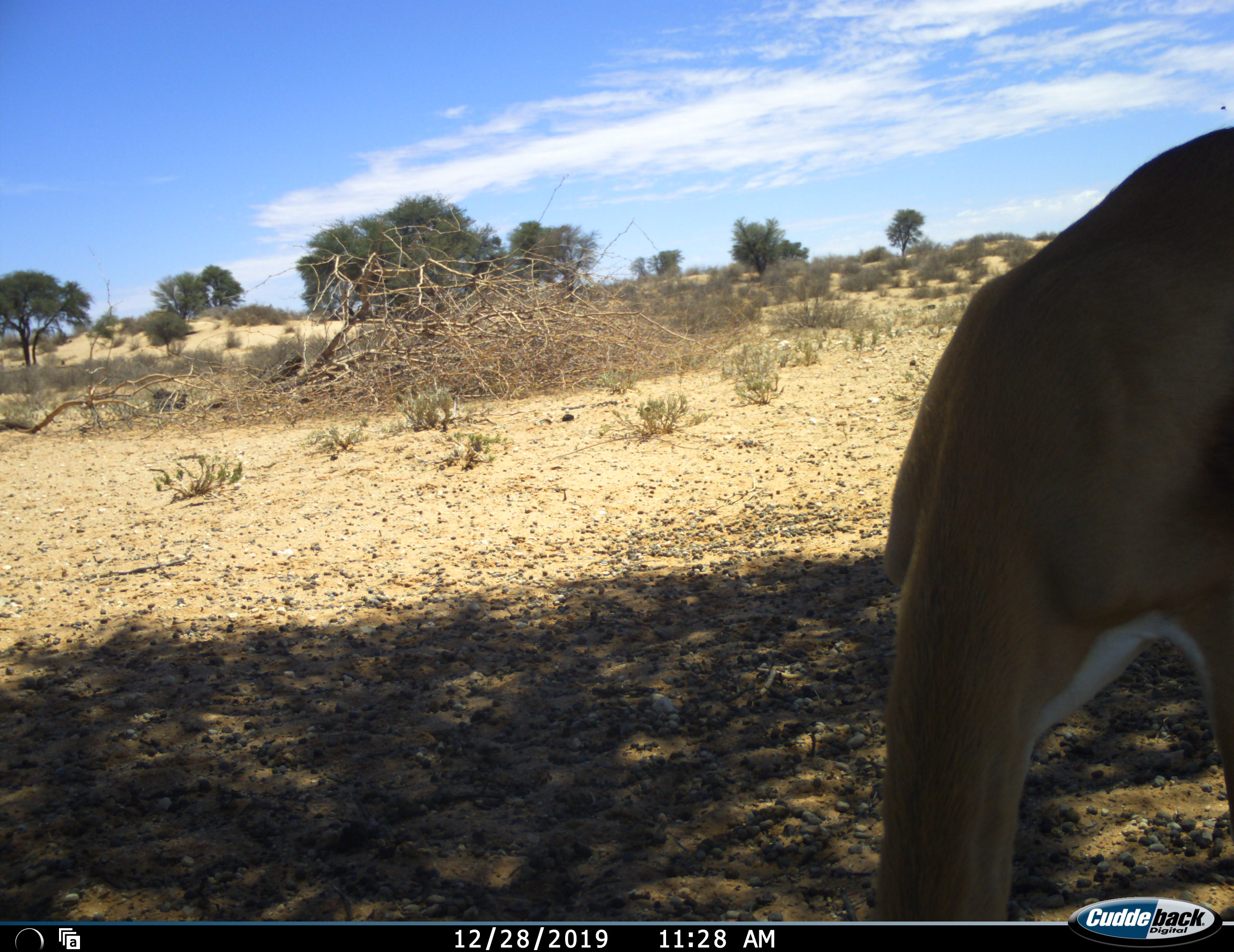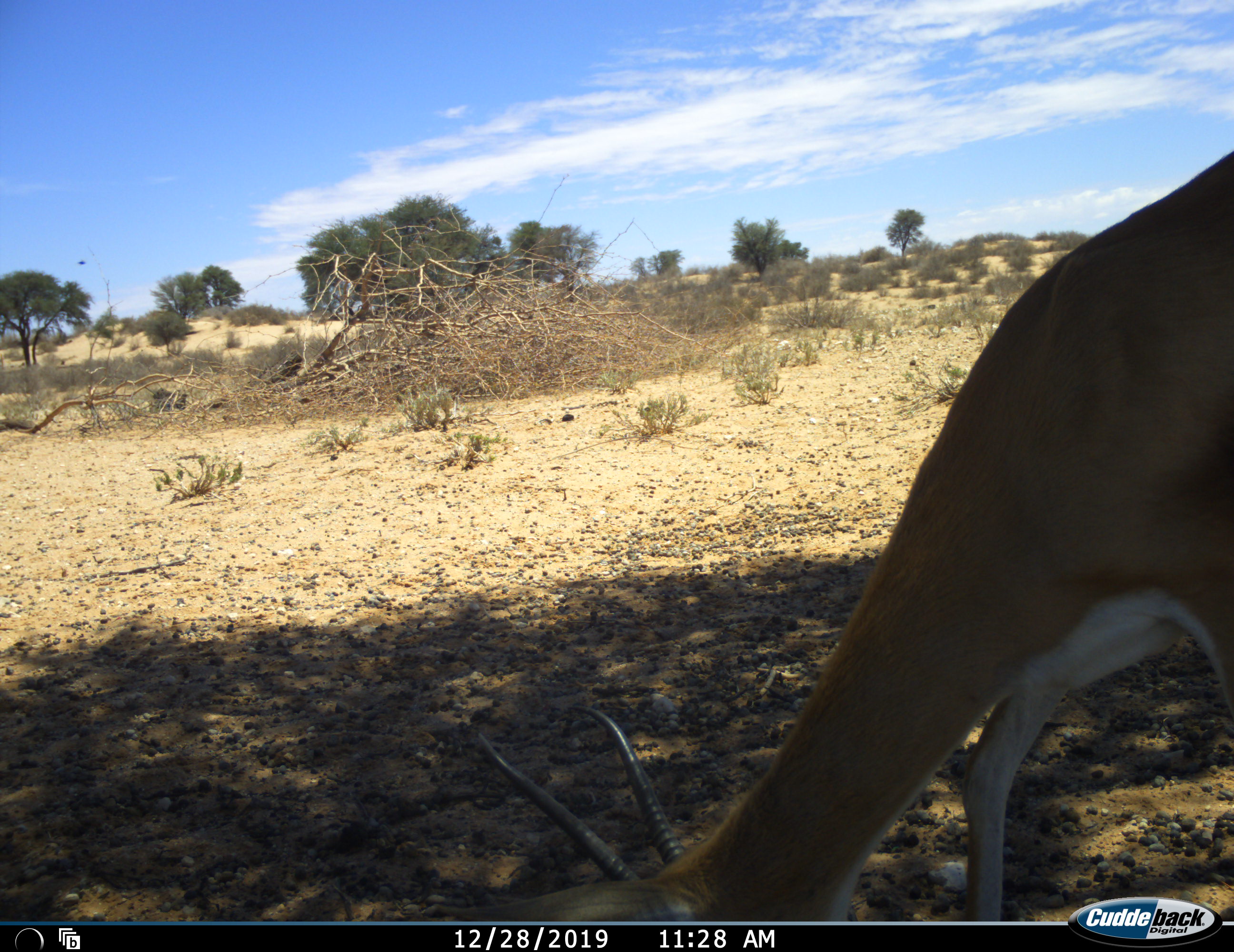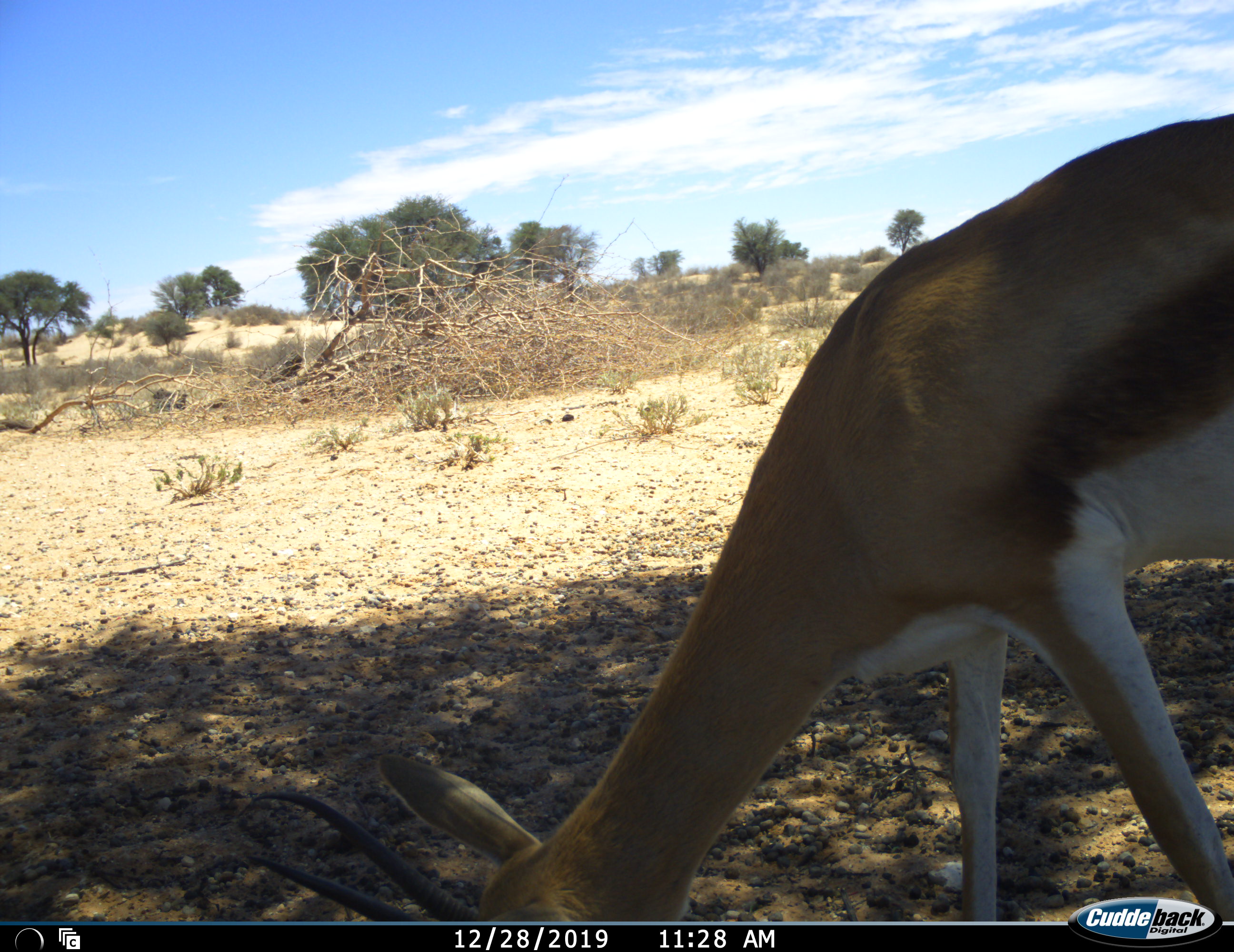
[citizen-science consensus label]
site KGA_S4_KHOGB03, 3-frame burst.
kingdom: Animalia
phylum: Chordata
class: Mammalia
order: Artiodactyla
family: Bovidae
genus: Antidorcas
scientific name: Antidorcas marsupialis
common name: springbok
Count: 1.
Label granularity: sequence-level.